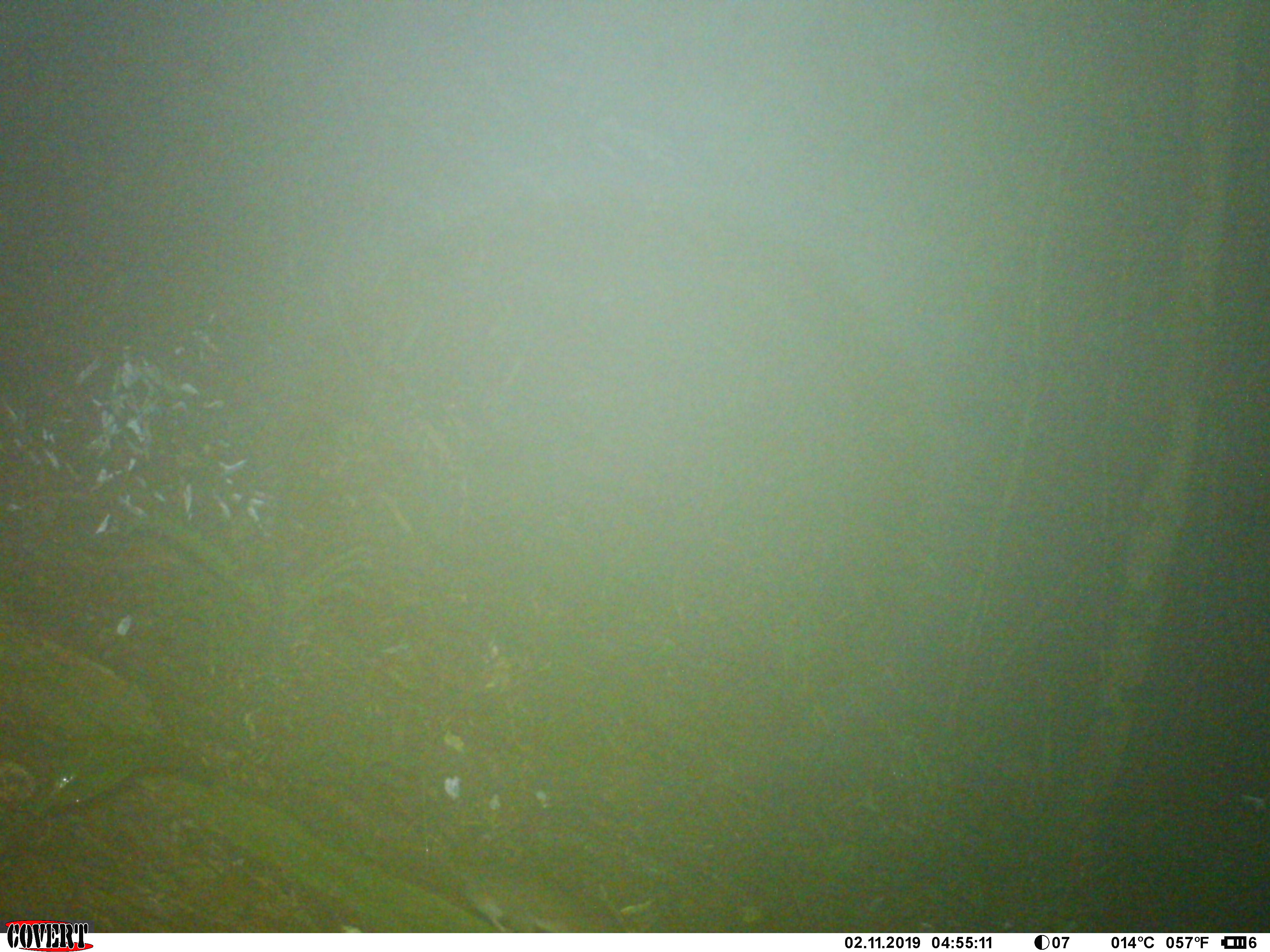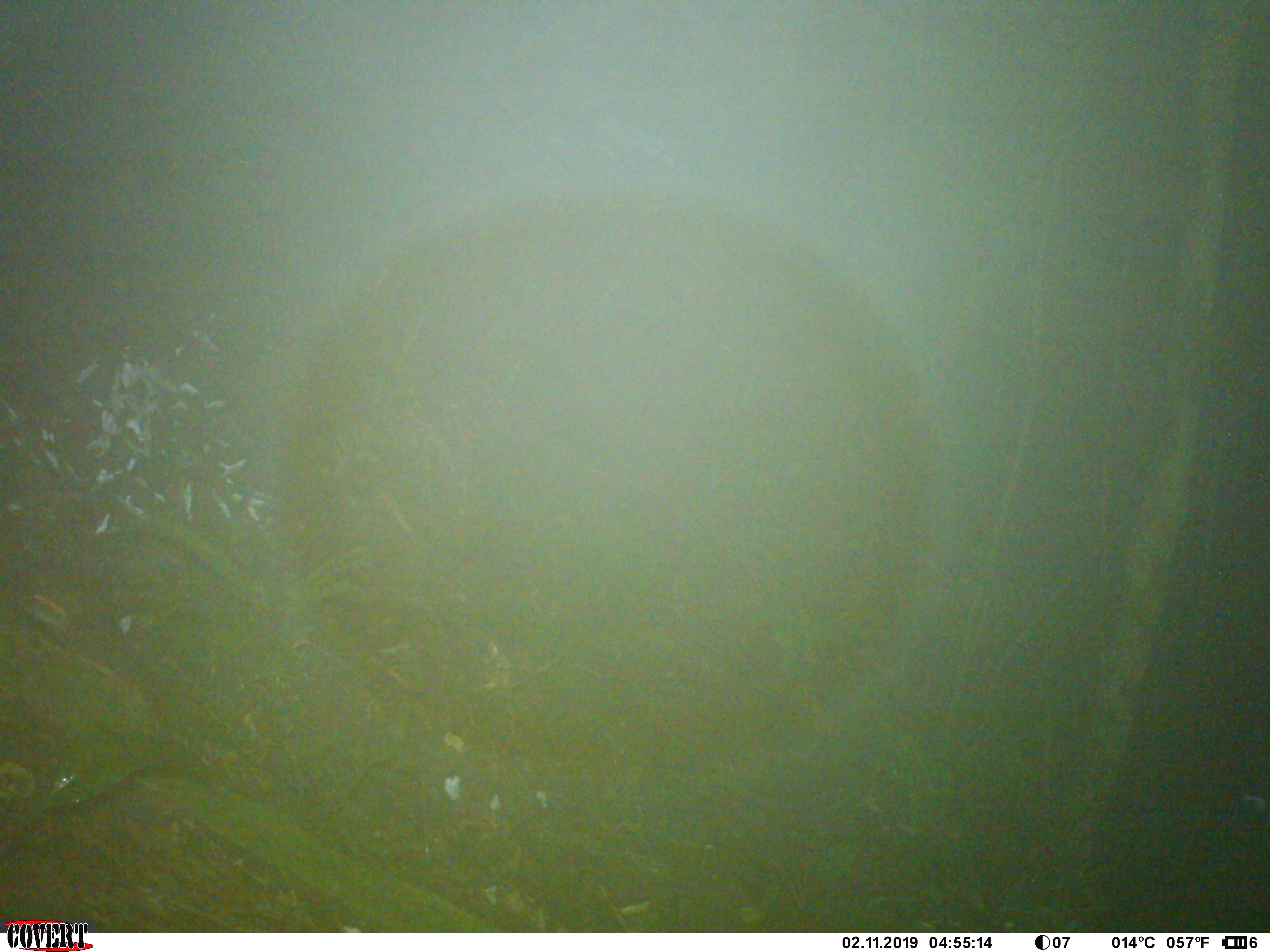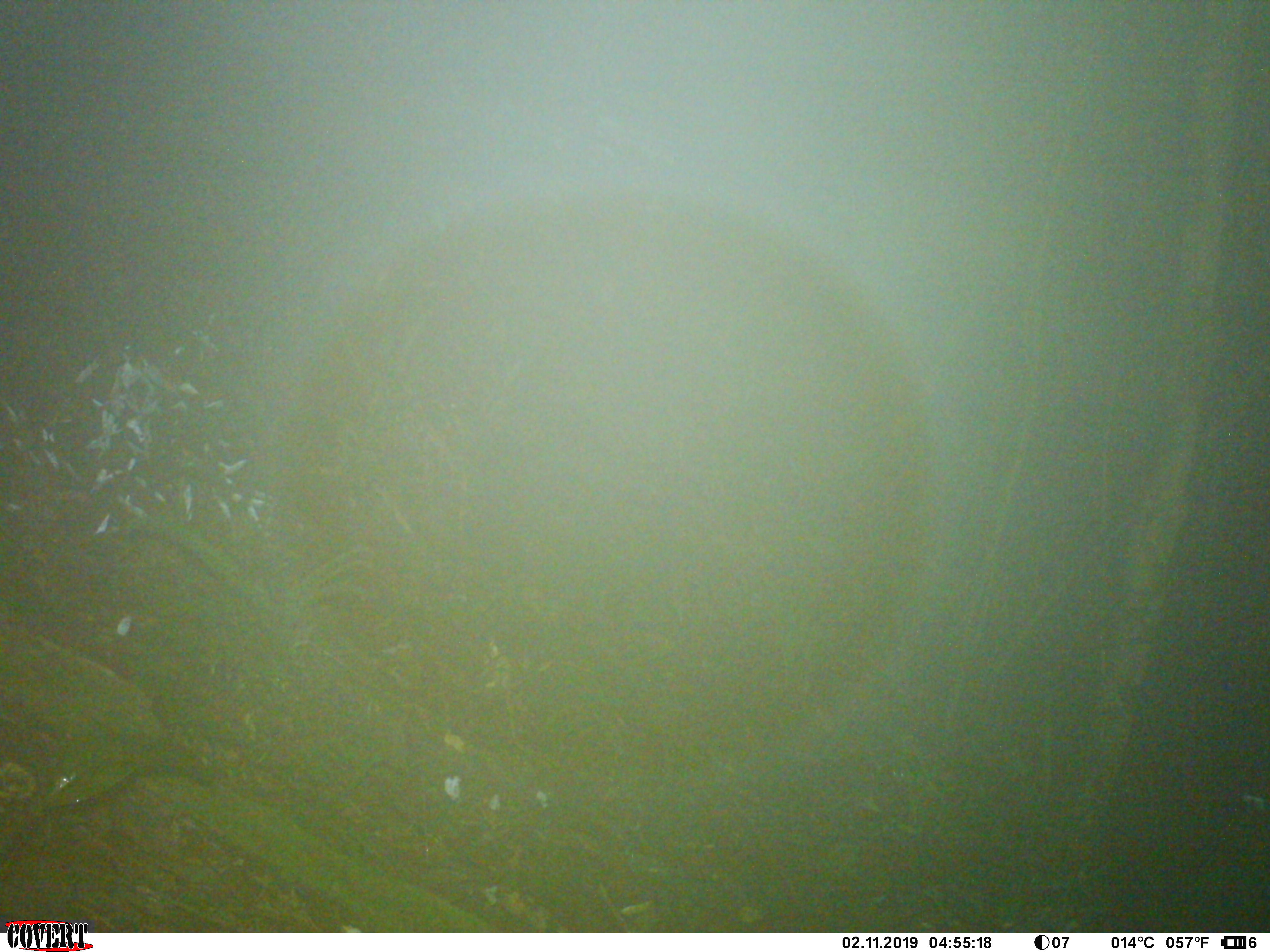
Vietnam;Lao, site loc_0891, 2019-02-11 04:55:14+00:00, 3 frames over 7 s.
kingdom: Animalia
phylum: Chordata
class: Mammalia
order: Rodentia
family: Muridae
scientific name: Muridae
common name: old-world mice and rats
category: unidentified murid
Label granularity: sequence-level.